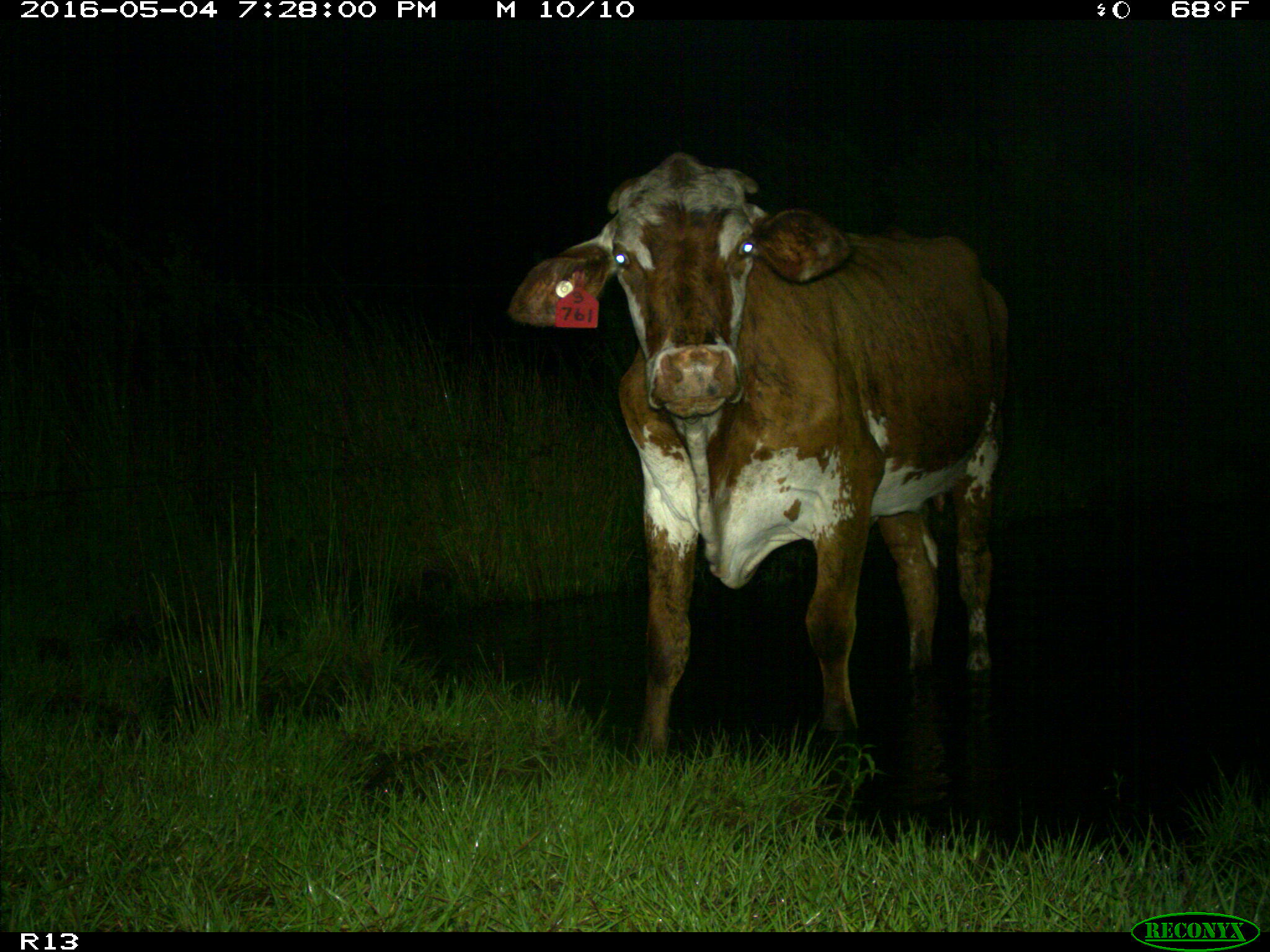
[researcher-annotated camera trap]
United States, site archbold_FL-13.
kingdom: Animalia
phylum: Chordata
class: Mammalia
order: Artiodactyla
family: Bovidae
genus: Bos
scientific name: Bos taurus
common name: domestic cow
Bos taurus (domestic cow).